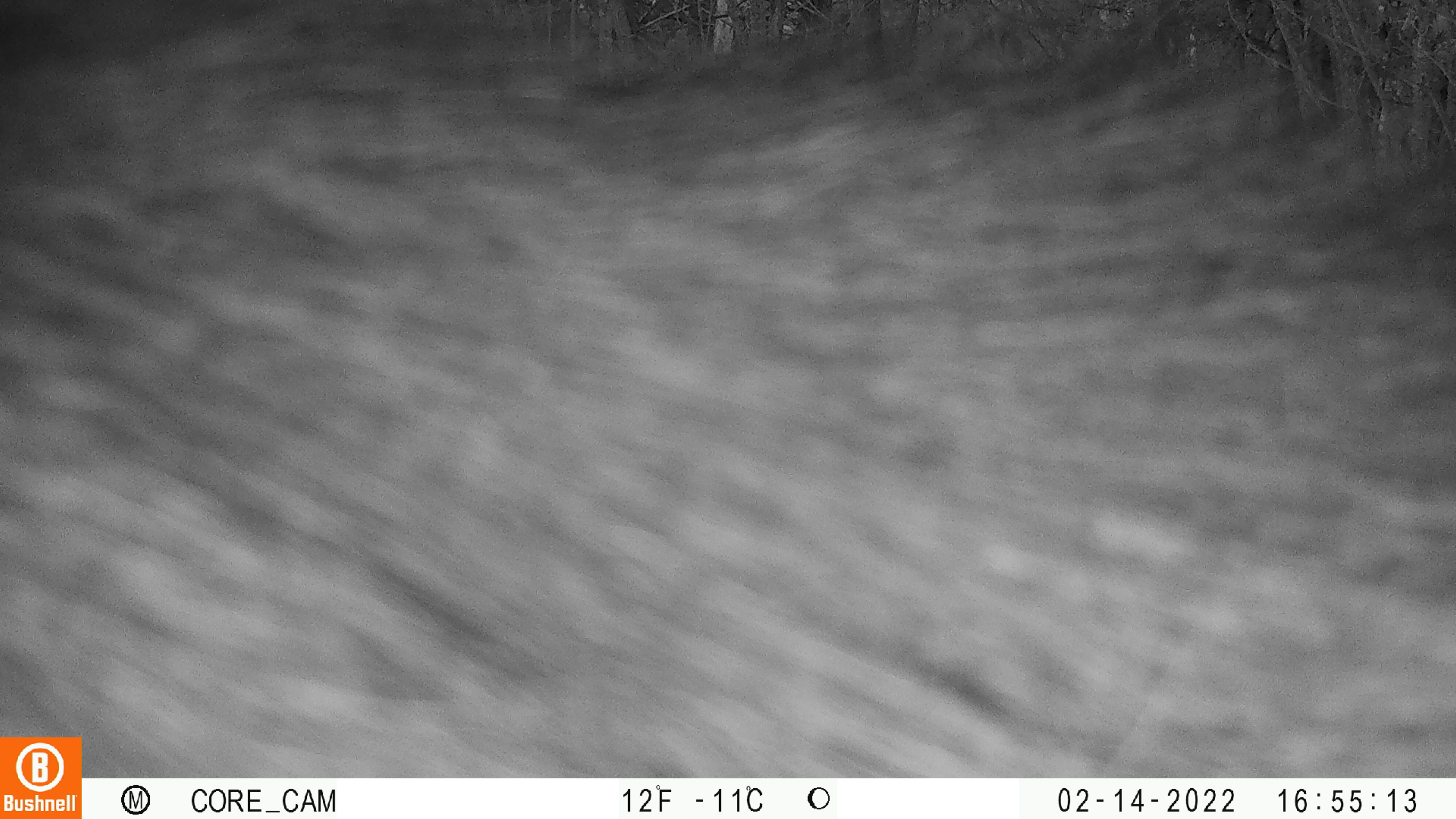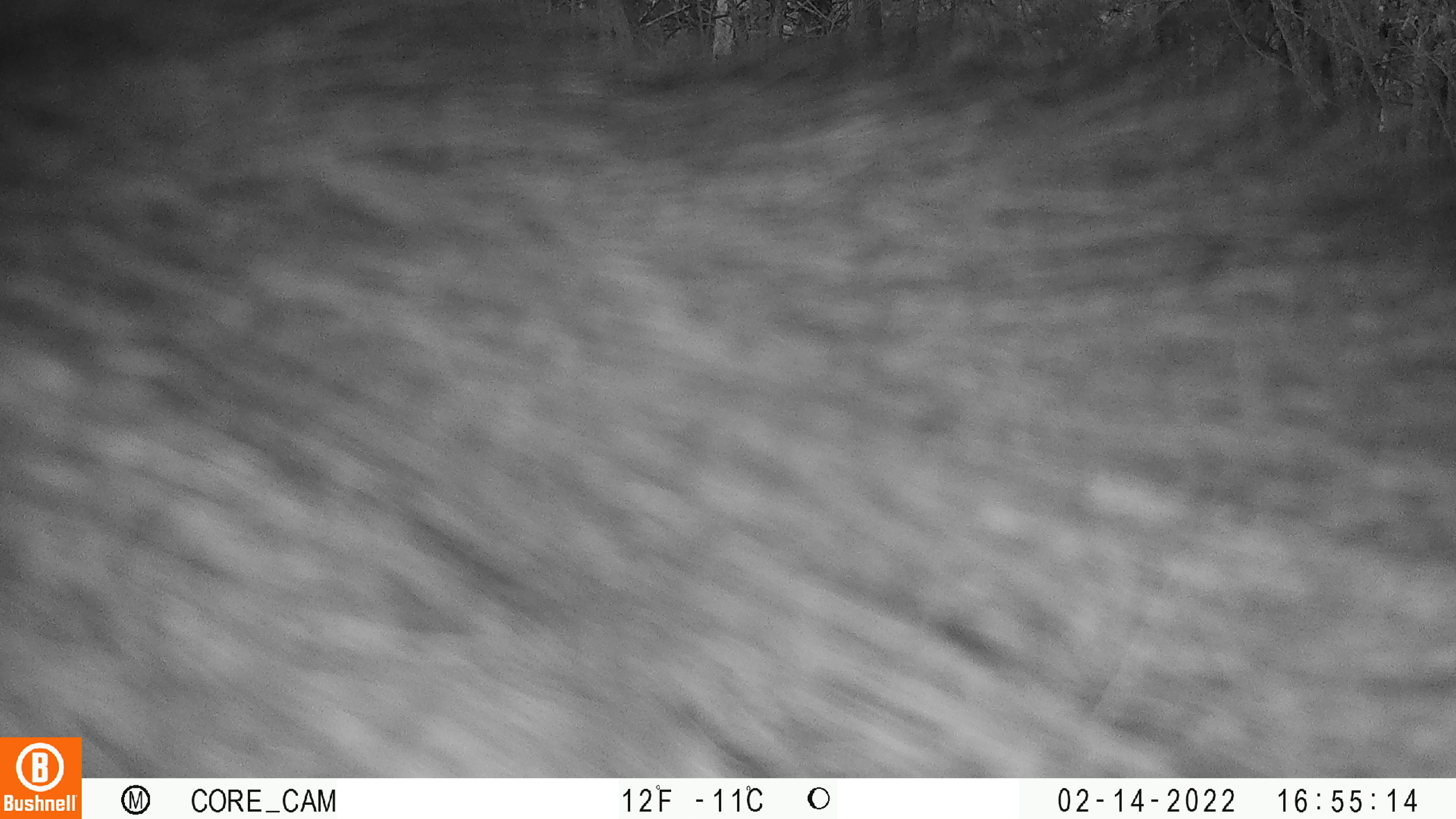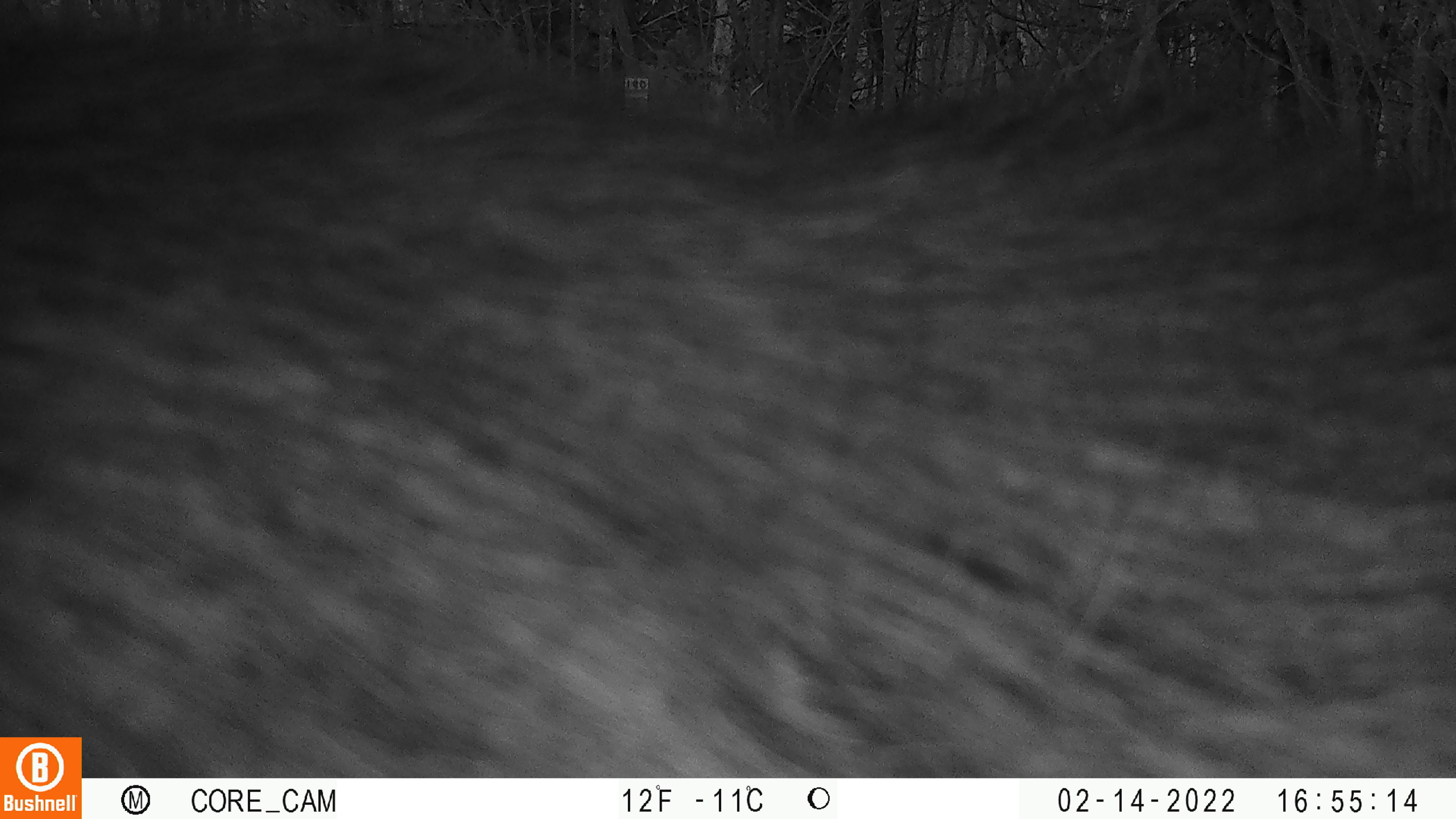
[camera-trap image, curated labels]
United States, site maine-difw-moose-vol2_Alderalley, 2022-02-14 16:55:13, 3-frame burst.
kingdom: Animalia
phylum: Chordata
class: Mammalia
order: Artiodactyla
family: Cervidae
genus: Alces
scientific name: Alces alces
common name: moose